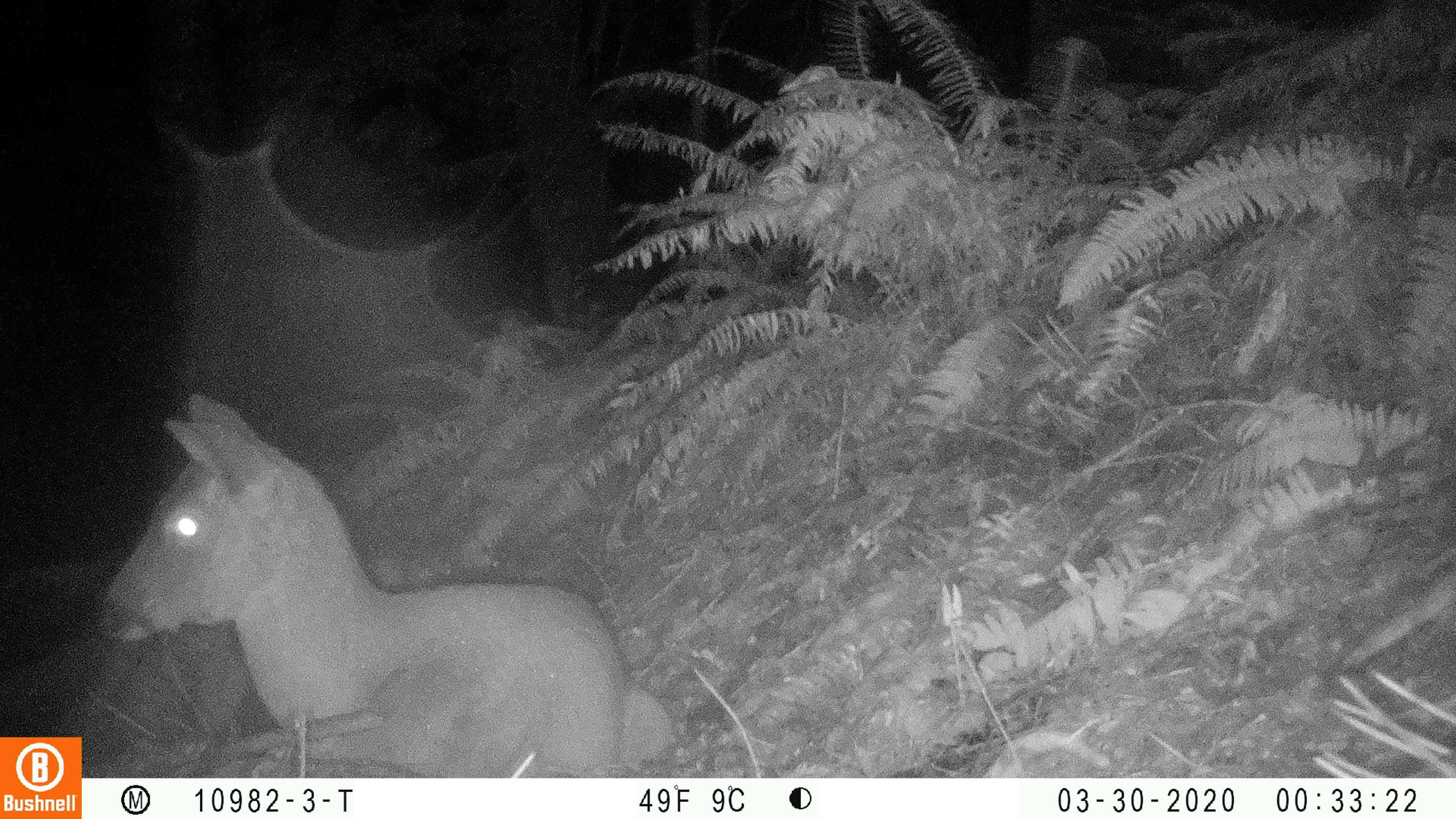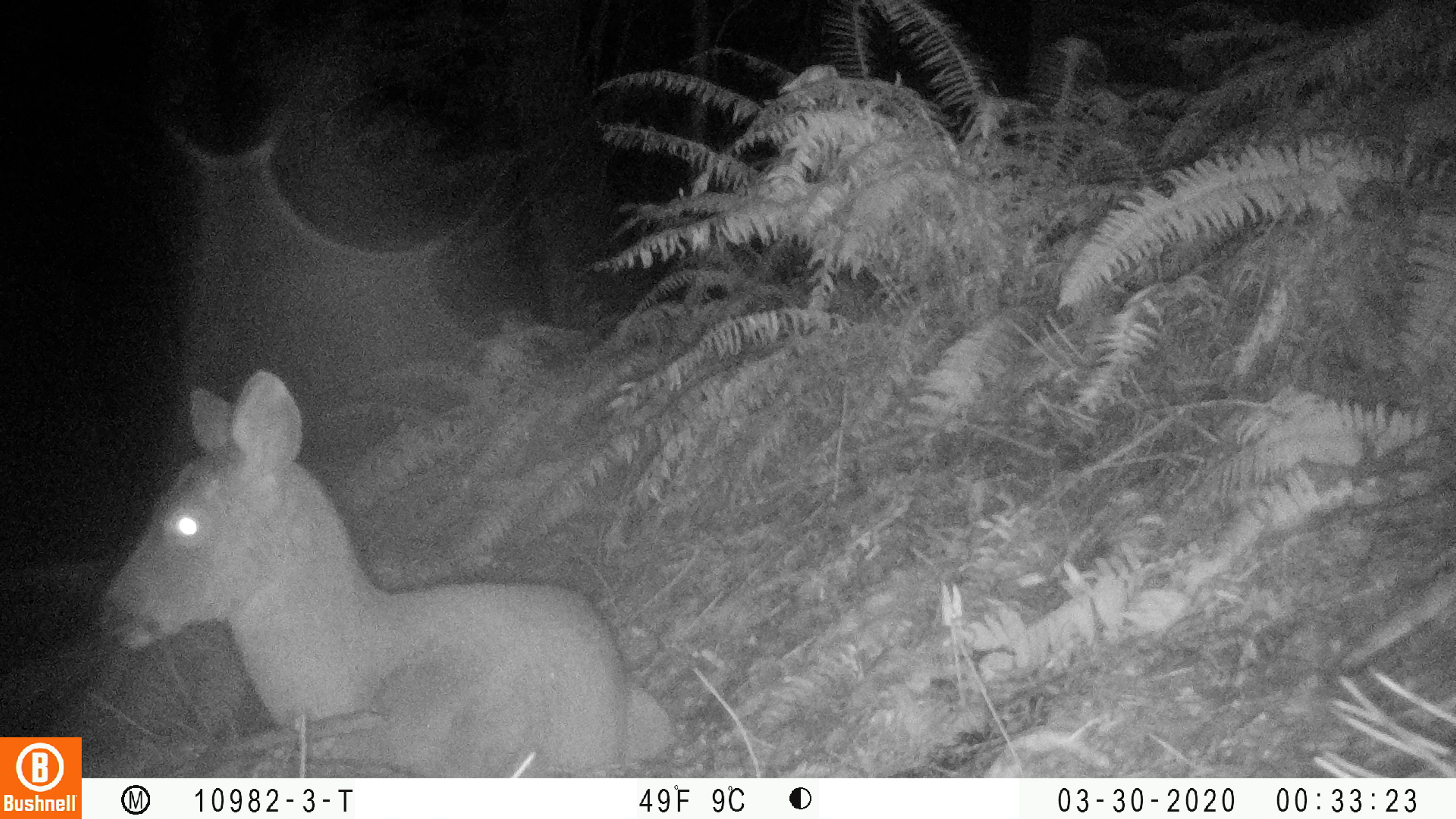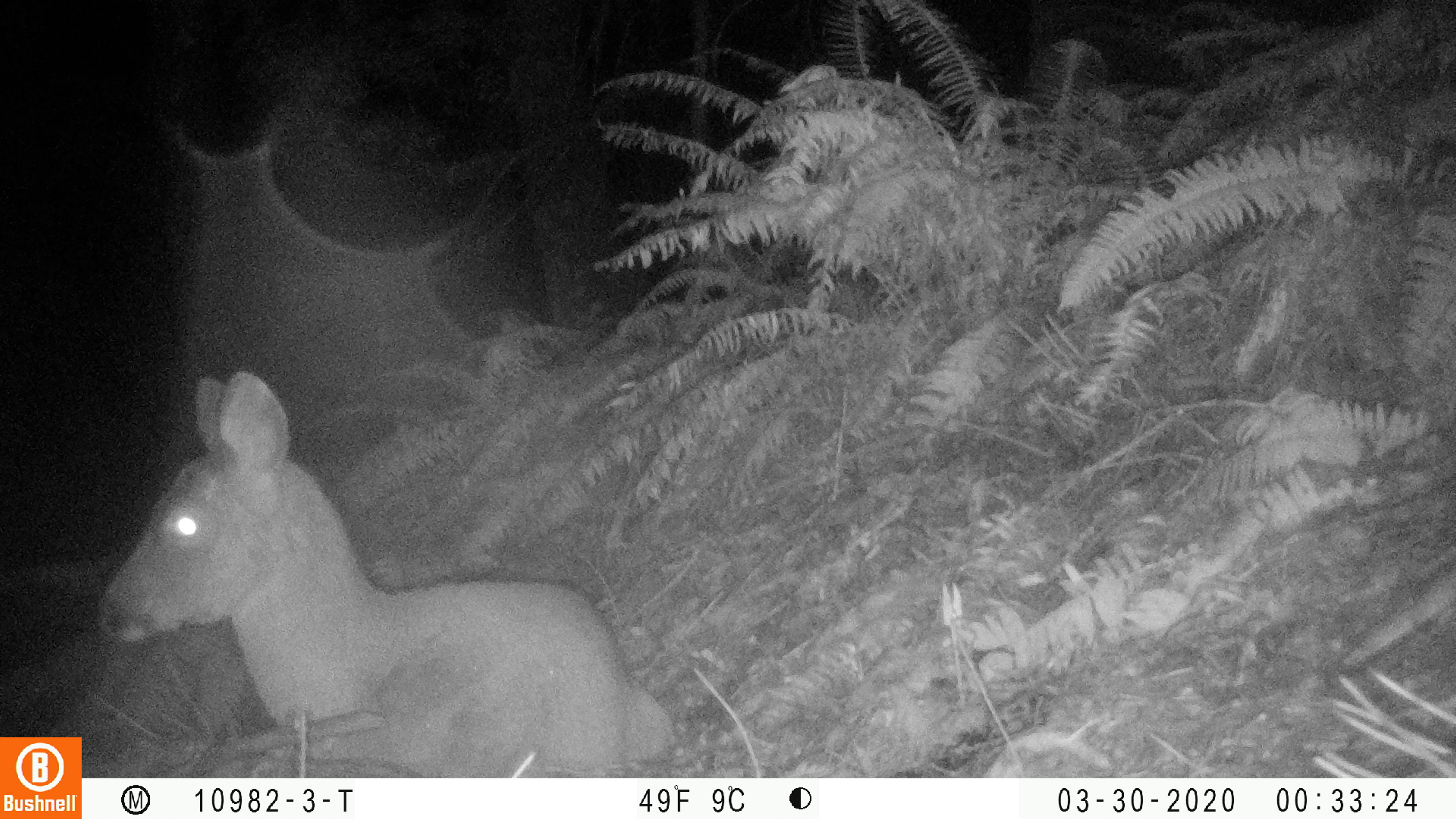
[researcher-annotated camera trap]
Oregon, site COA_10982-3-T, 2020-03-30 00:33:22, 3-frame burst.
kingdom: Animalia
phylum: Chordata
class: Mammalia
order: Artiodactyla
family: Cervidae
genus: Odocoileus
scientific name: Odocoileus hemionus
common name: black-tailed deer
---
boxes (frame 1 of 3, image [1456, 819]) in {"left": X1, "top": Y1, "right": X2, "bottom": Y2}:
black-tailed deer: {"left": 88, "top": 383, "right": 677, "bottom": 772}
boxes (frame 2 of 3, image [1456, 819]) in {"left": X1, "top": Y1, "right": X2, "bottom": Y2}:
black-tailed deer: {"left": 90, "top": 361, "right": 681, "bottom": 765}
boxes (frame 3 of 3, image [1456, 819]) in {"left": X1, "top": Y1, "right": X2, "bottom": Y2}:
black-tailed deer: {"left": 93, "top": 363, "right": 679, "bottom": 766}